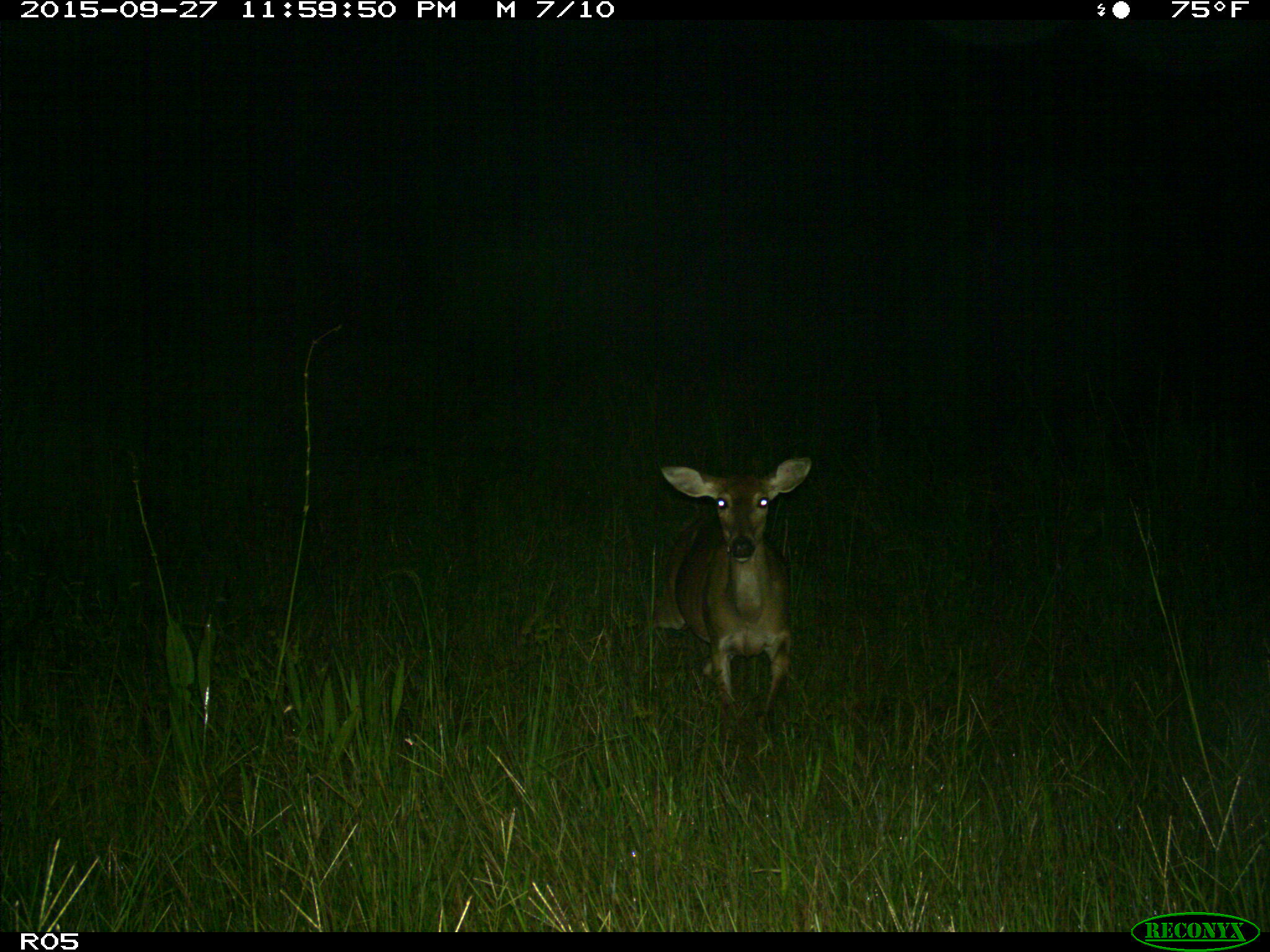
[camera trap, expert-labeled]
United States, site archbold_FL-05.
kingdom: Animalia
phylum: Chordata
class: Mammalia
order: Artiodactyla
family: Cervidae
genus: Odocoileus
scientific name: Odocoileus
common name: deer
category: unidentified deer